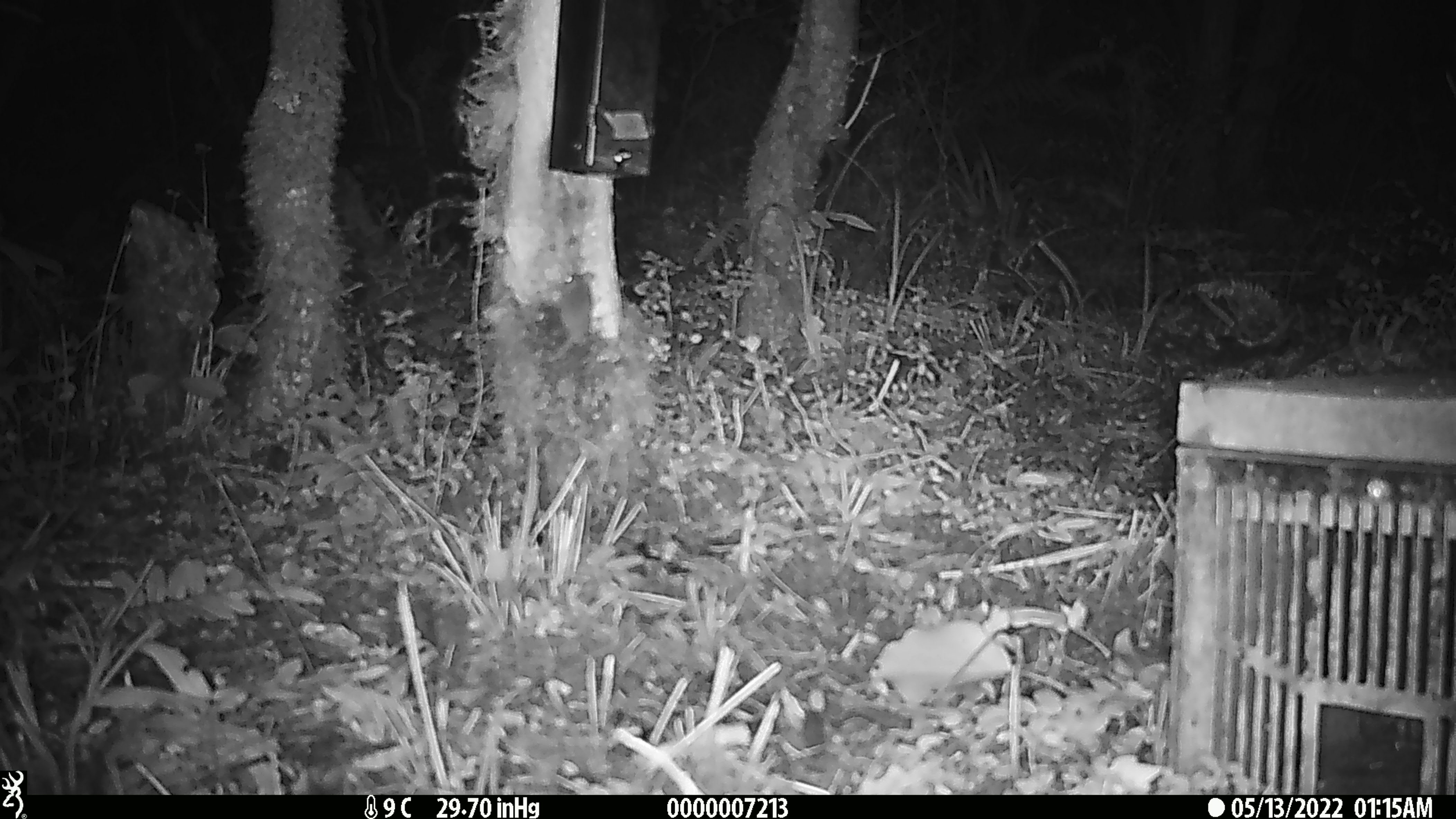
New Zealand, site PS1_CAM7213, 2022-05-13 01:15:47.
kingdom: Animalia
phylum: Chordata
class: Mammalia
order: Rodentia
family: Muridae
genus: Mus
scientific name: Mus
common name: mouse